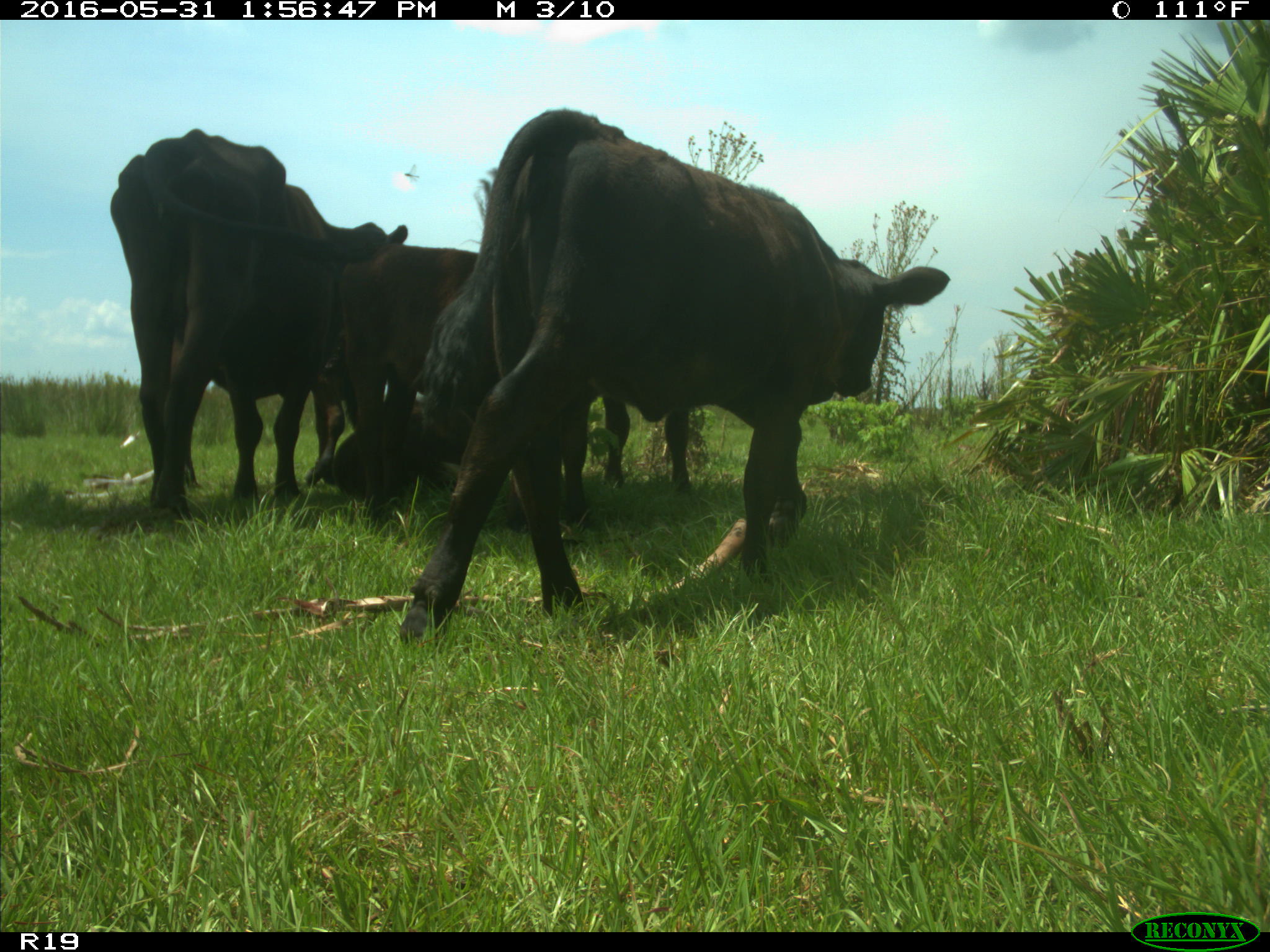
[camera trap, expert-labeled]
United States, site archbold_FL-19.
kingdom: Animalia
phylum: Chordata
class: Mammalia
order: Artiodactyla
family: Bovidae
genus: Bos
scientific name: Bos taurus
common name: domestic cow